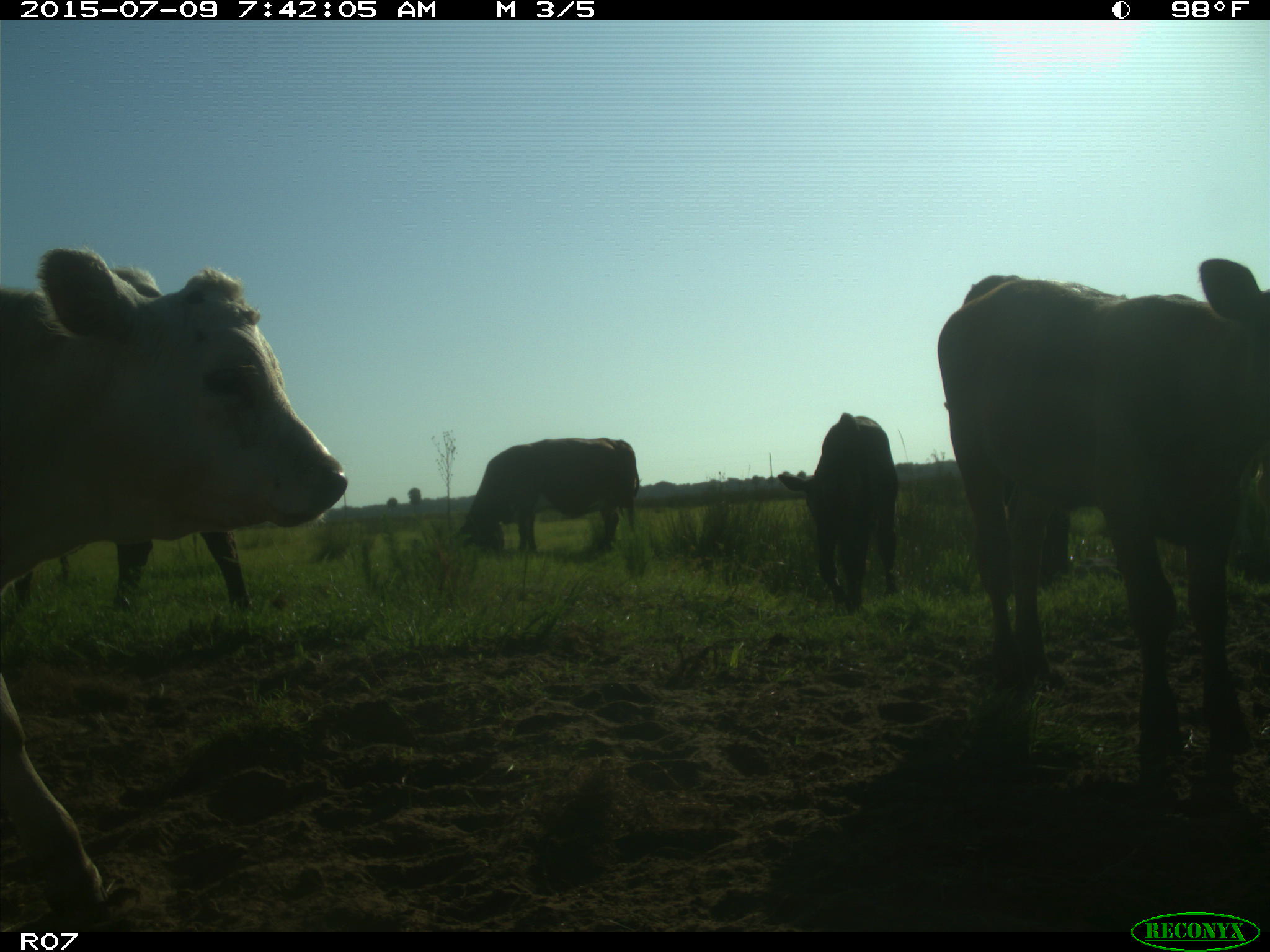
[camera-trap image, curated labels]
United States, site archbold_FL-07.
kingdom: Animalia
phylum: Chordata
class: Mammalia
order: Artiodactyla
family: Bovidae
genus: Bos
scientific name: Bos taurus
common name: domestic cow